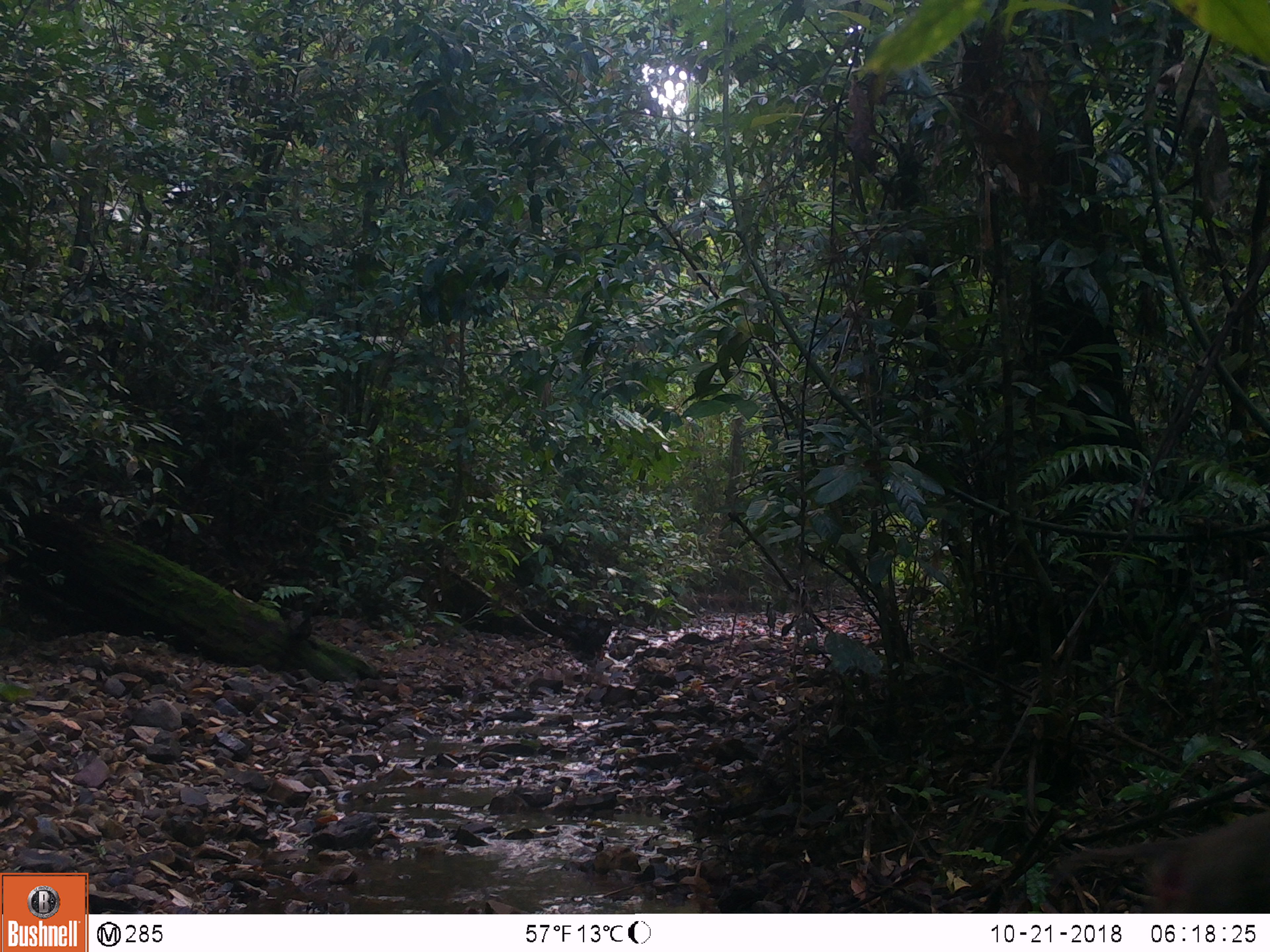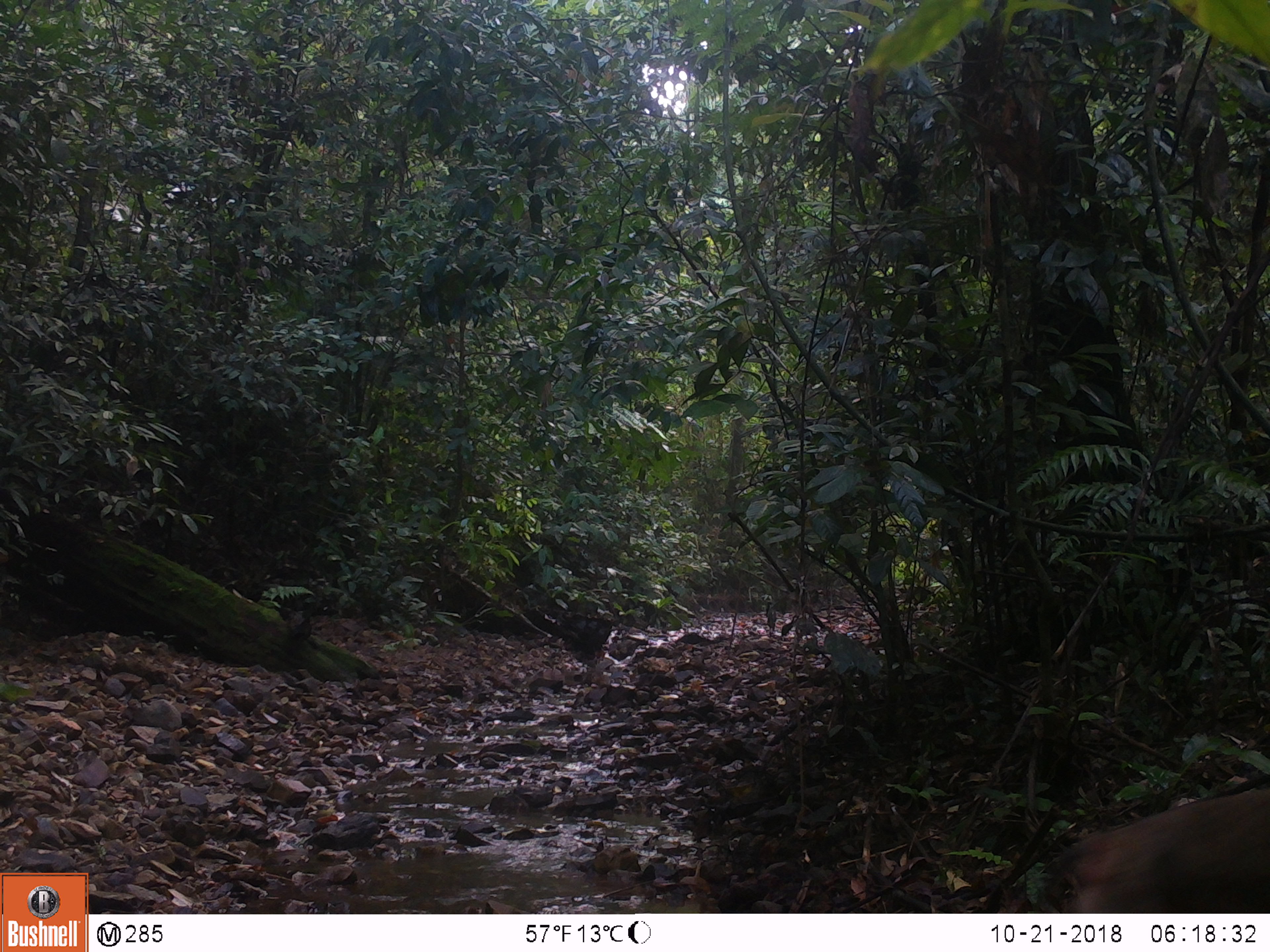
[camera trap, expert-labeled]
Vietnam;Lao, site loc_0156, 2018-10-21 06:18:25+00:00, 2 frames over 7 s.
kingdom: Animalia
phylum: Chordata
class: Mammalia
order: Primates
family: Cercopithecidae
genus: Macaca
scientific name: Macaca nemestrina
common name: pig-tailed macaque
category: pig tailed macaque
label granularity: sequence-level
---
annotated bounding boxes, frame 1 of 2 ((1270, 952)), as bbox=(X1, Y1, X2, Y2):
pig tailed macaque: bbox=(1050, 812, 1270, 913)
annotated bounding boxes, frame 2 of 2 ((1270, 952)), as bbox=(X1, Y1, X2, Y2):
pig tailed macaque: bbox=(1035, 788, 1270, 913)